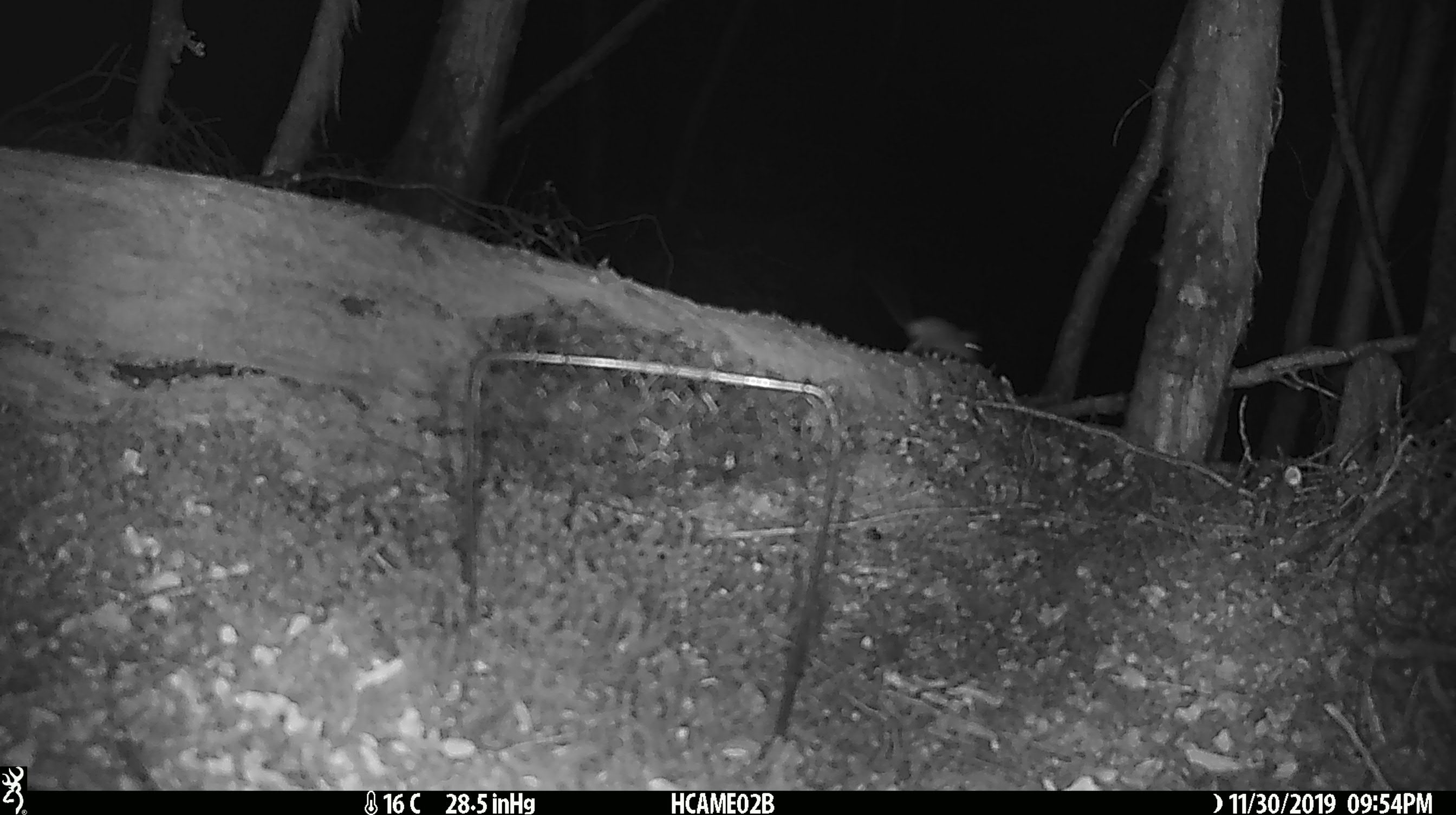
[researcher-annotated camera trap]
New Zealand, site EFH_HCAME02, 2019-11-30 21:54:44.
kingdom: Animalia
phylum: Chordata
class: Mammalia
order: Rodentia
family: Muridae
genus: Mus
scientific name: Mus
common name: mouse